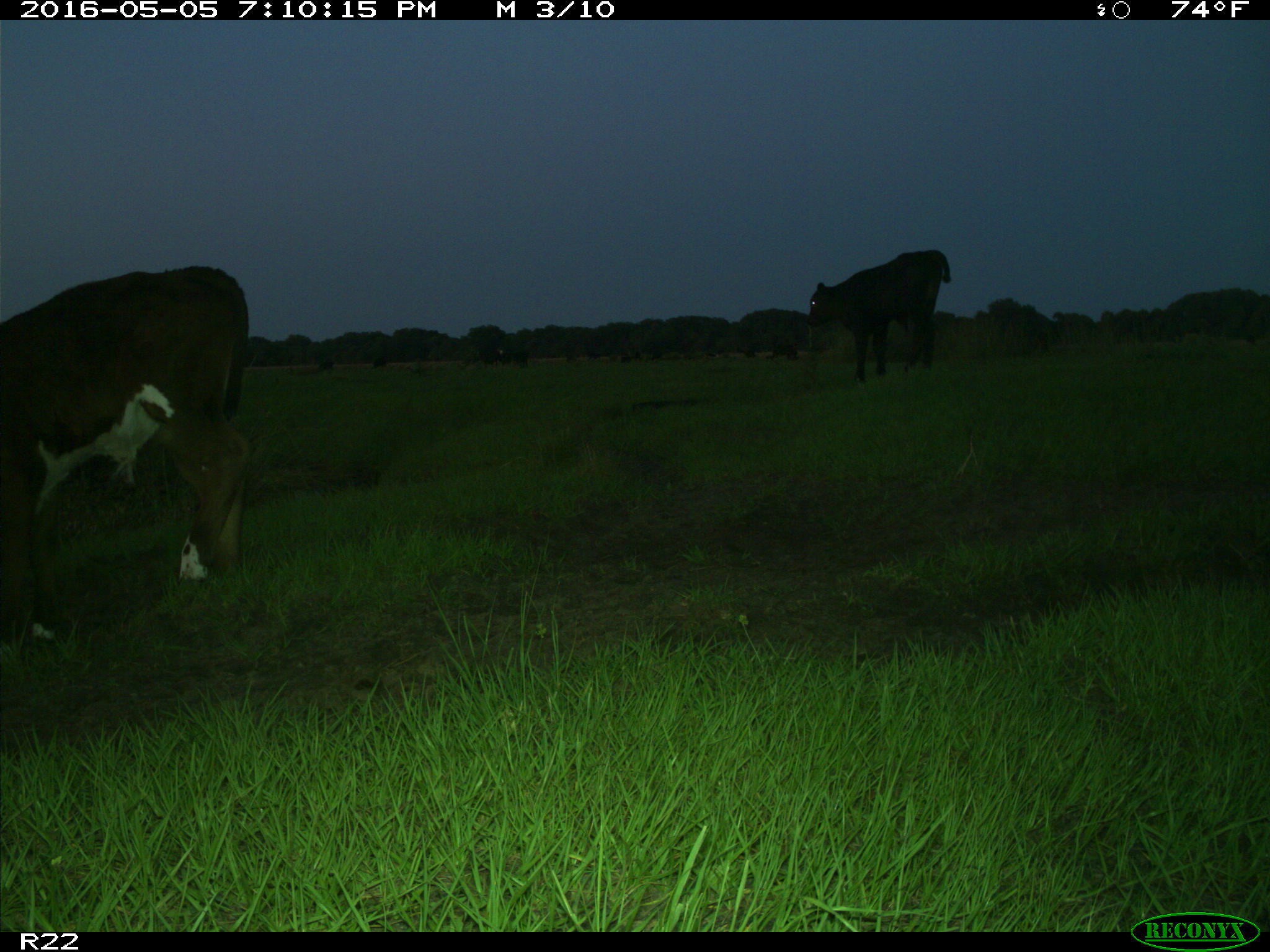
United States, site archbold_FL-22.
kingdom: Animalia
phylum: Chordata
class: Mammalia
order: Artiodactyla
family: Bovidae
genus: Bos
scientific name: Bos taurus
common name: domestic cow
Bos taurus (domestic cow).